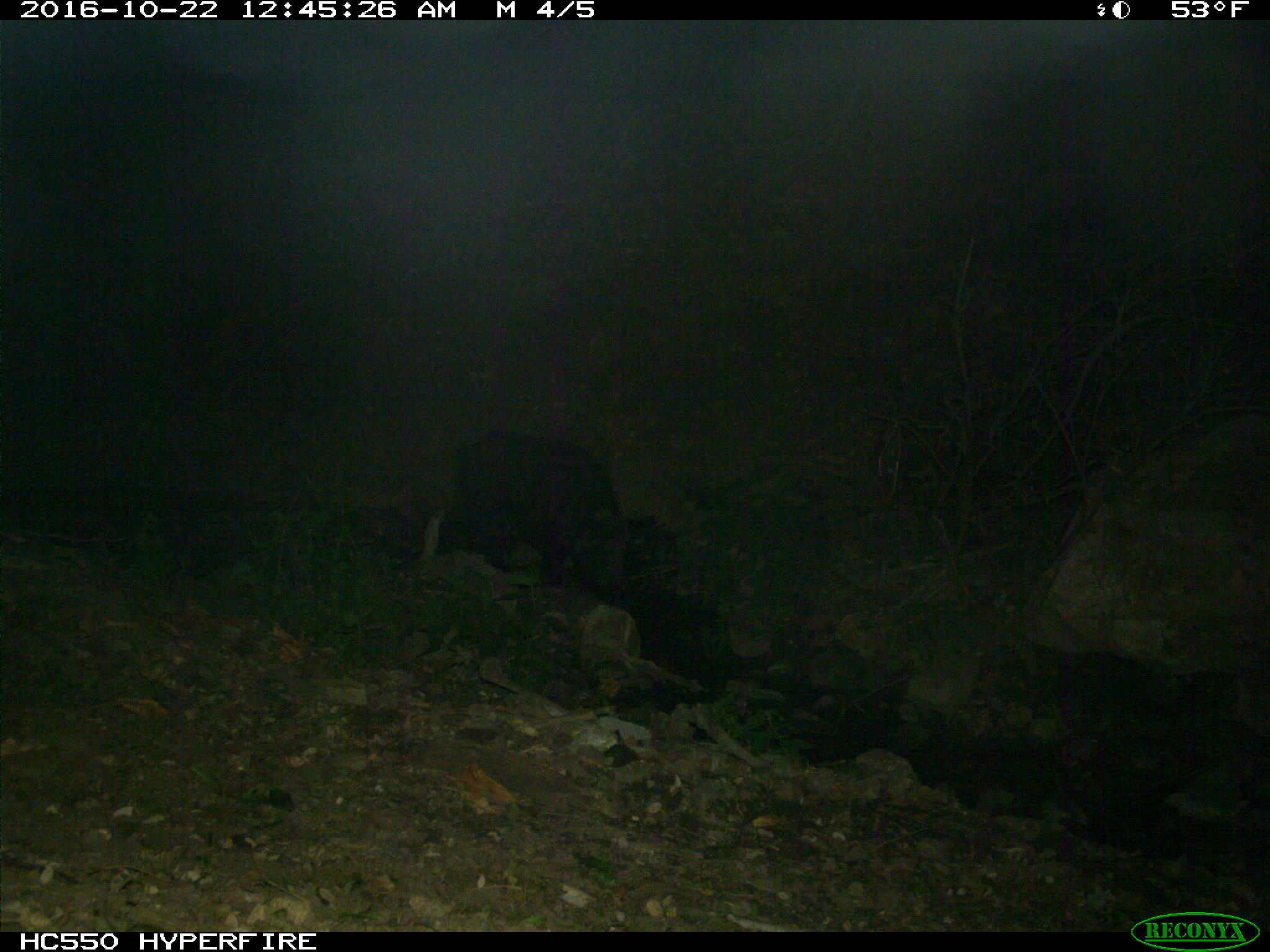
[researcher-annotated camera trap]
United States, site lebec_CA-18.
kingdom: Animalia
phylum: Chordata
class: Mammalia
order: Artiodactyla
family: Suidae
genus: Sus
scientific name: Sus scrofa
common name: wild boar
Sus scrofa (wild boar).